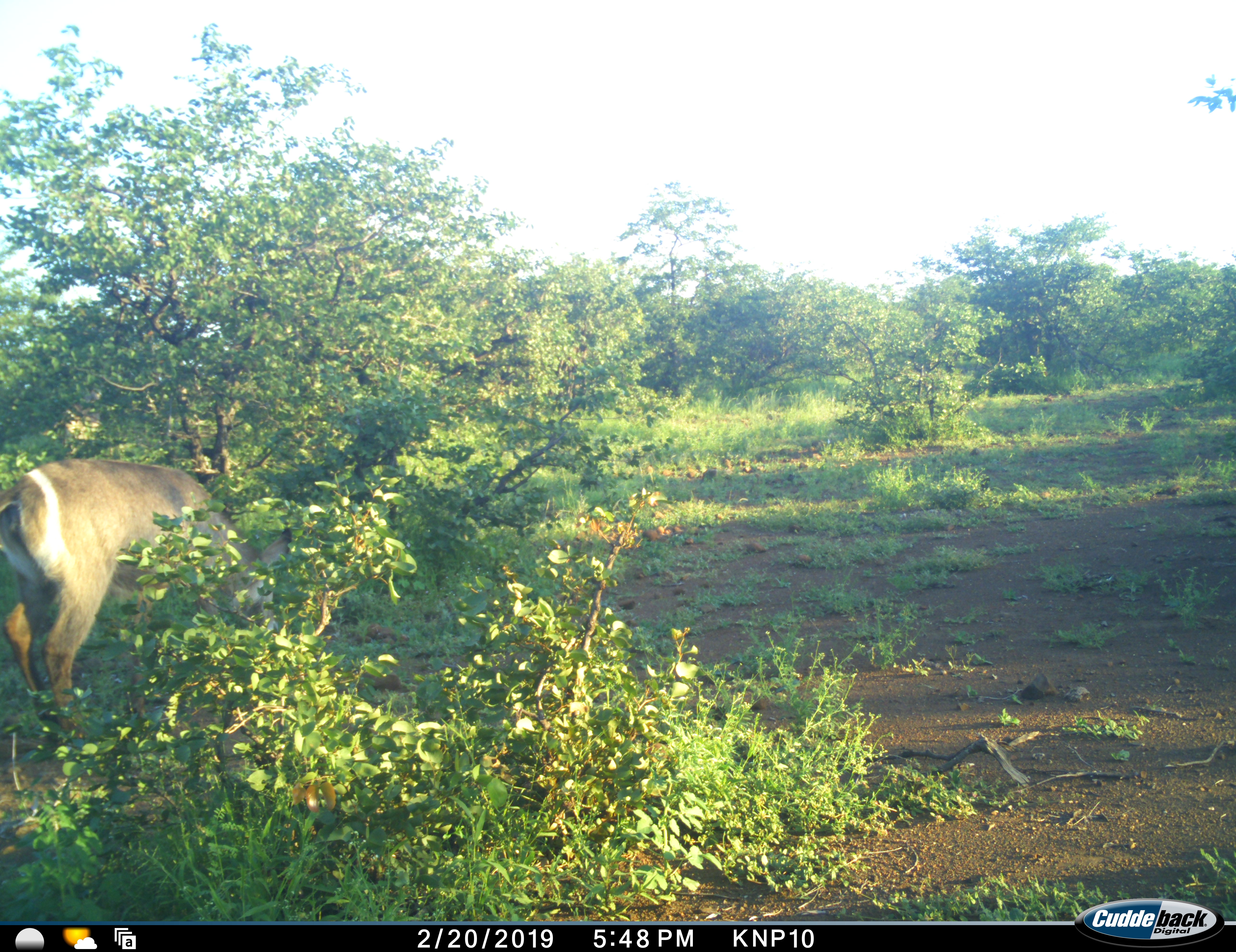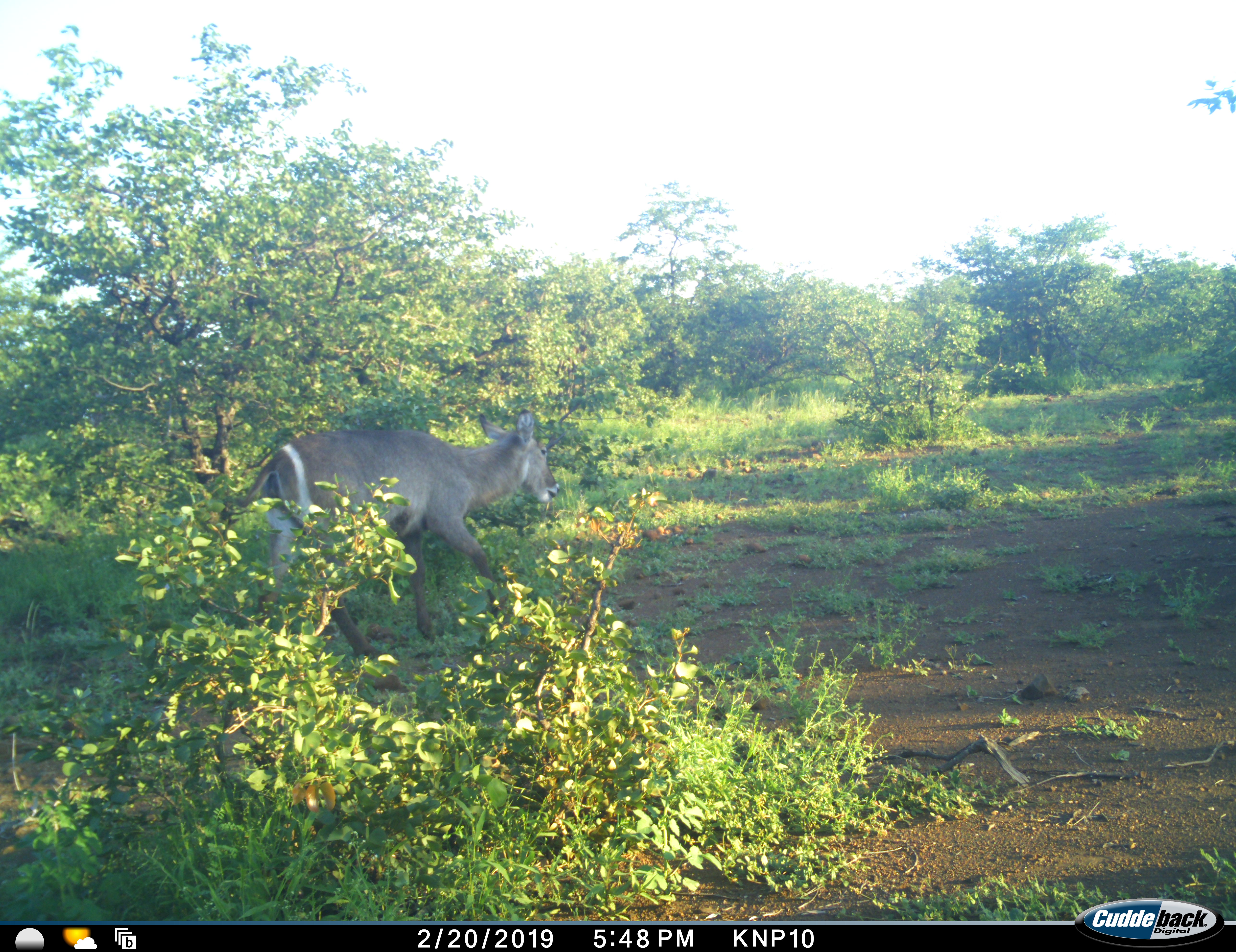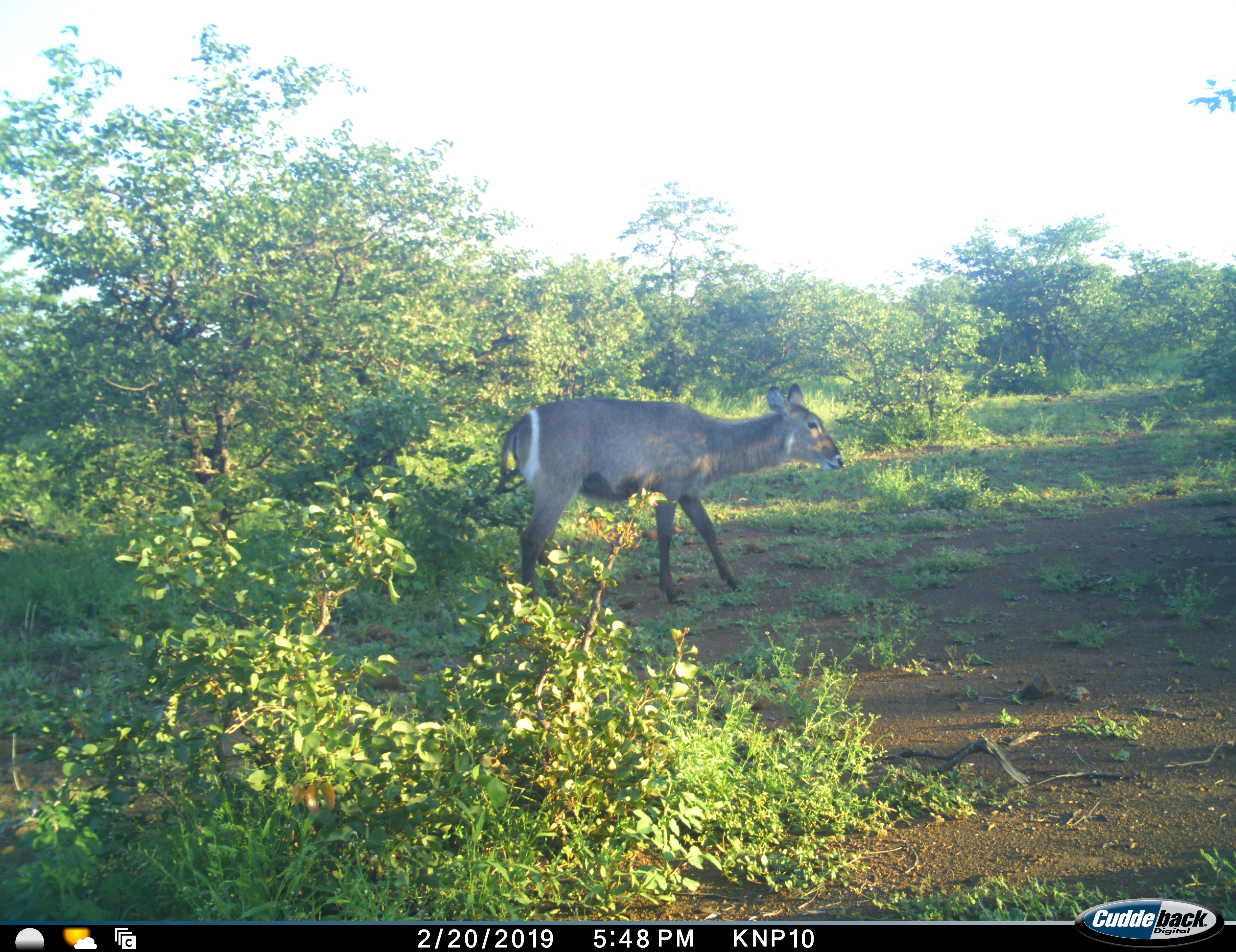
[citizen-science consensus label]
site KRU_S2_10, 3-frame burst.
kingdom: Animalia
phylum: Chordata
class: Mammalia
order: Artiodactyla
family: Bovidae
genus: Kobus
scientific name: Kobus ellipsiprymnus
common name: waterbuck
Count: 1.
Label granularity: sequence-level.